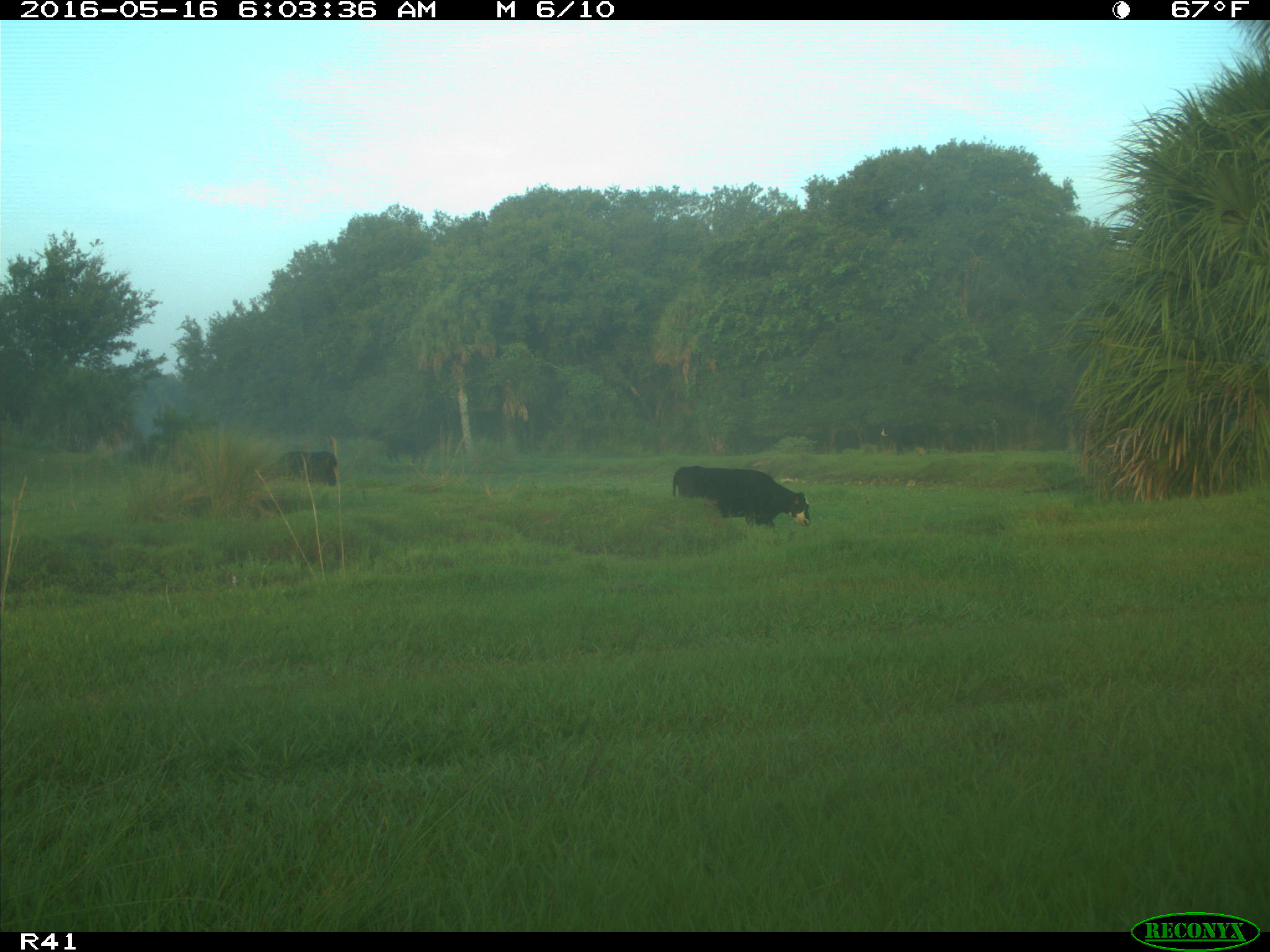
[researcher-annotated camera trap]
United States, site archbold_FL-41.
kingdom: Animalia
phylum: Chordata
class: Mammalia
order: Artiodactyla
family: Bovidae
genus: Bos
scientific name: Bos taurus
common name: domestic cow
Bos taurus (domestic cow).